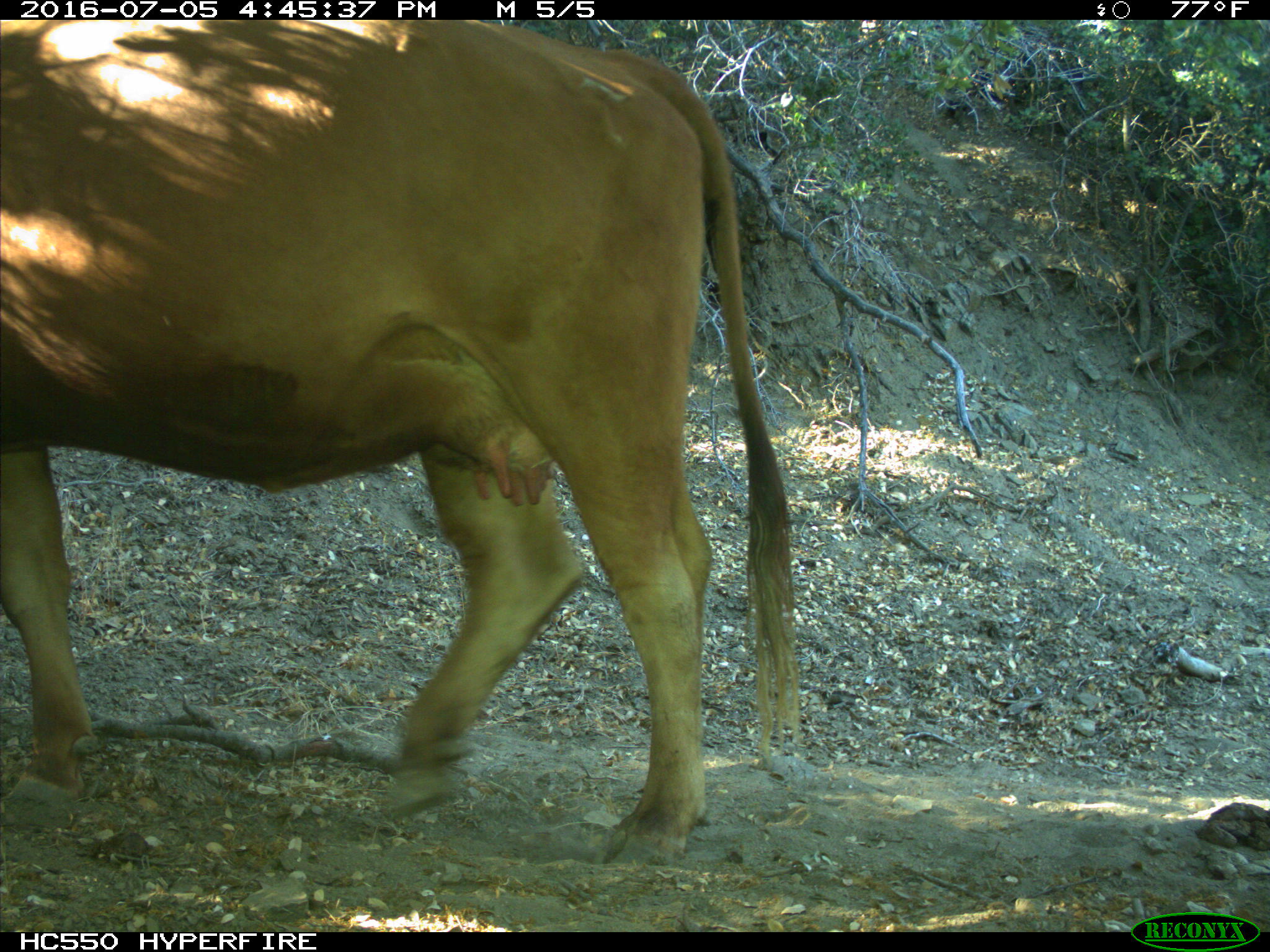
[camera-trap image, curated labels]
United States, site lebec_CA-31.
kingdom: Animalia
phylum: Chordata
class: Mammalia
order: Artiodactyla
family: Bovidae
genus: Bos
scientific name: Bos taurus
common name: domestic cow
Bos taurus (domestic cow).